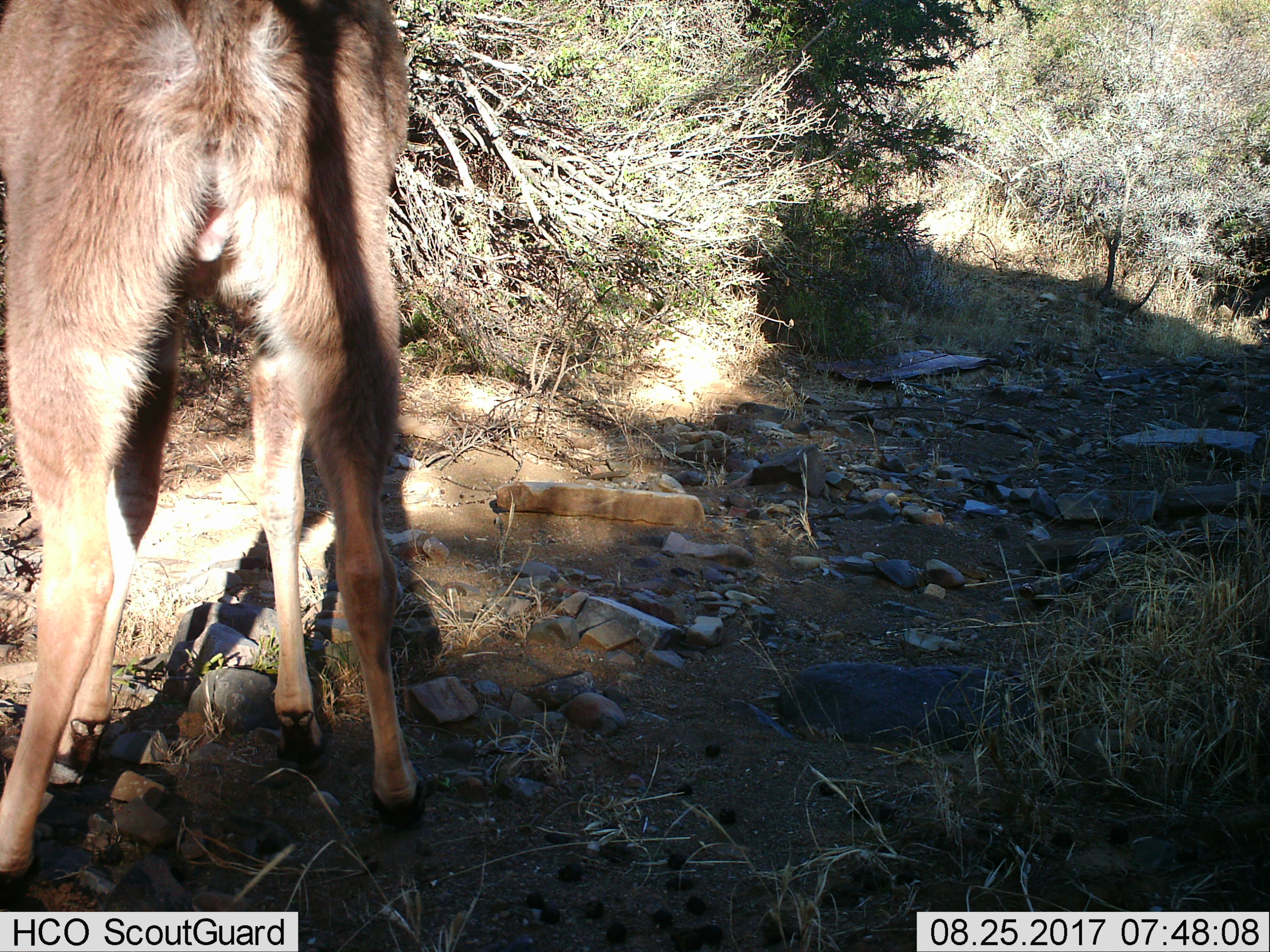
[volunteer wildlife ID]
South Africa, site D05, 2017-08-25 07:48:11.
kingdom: Animalia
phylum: Chordata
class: Mammalia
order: Artiodactyla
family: Bovidae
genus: Redunca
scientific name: Redunca fulvorufula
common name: mountain reedbuck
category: reedbuckmountain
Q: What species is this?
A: Reedbuckmountain (mountain reedbuck) (Redunca fulvorufula).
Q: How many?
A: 1.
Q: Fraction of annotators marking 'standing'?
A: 100%.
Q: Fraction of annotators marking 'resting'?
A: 0%.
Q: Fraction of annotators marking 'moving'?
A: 0%.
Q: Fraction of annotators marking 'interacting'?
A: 0%.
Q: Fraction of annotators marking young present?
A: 0%.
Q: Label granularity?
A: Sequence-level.